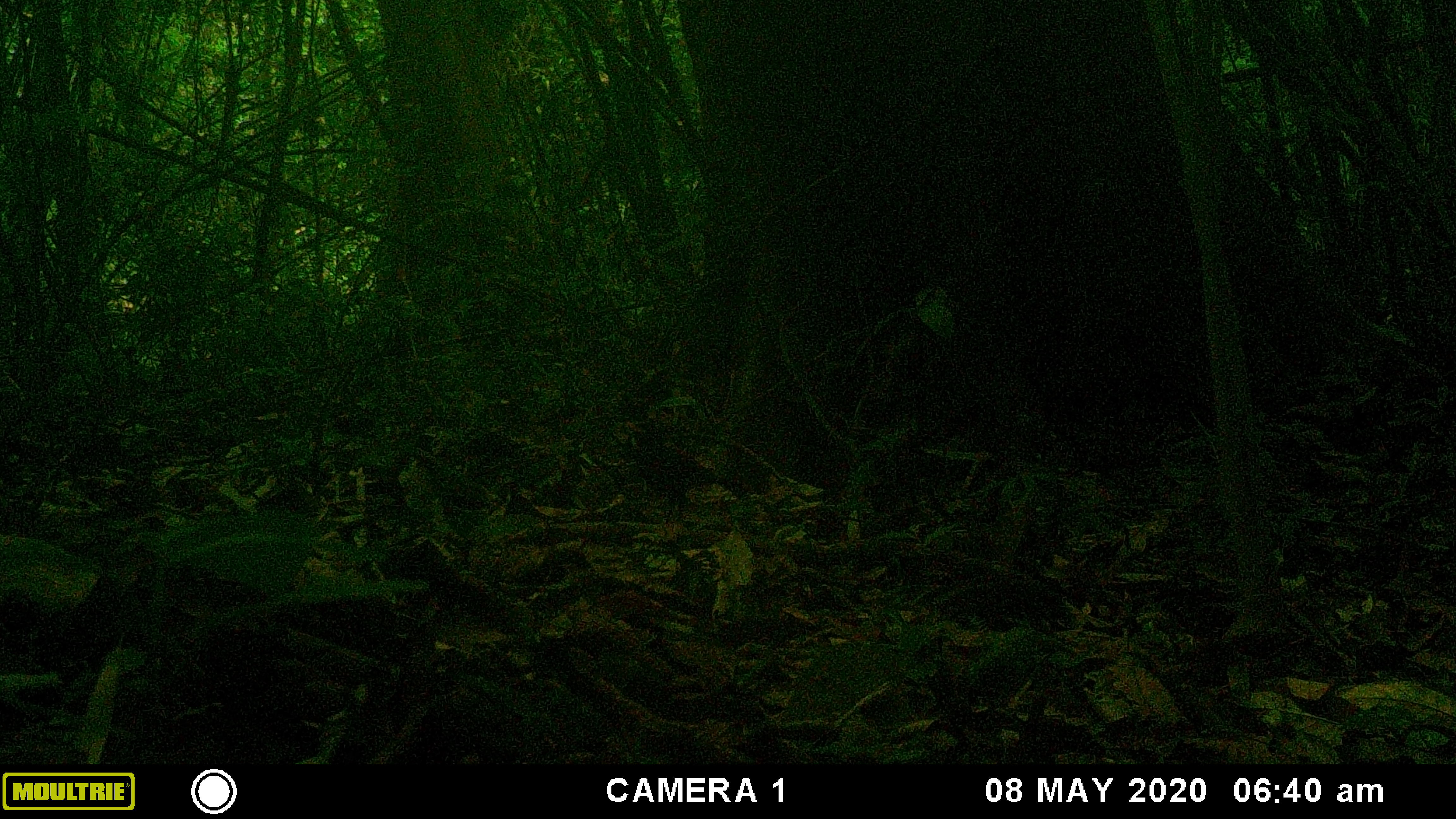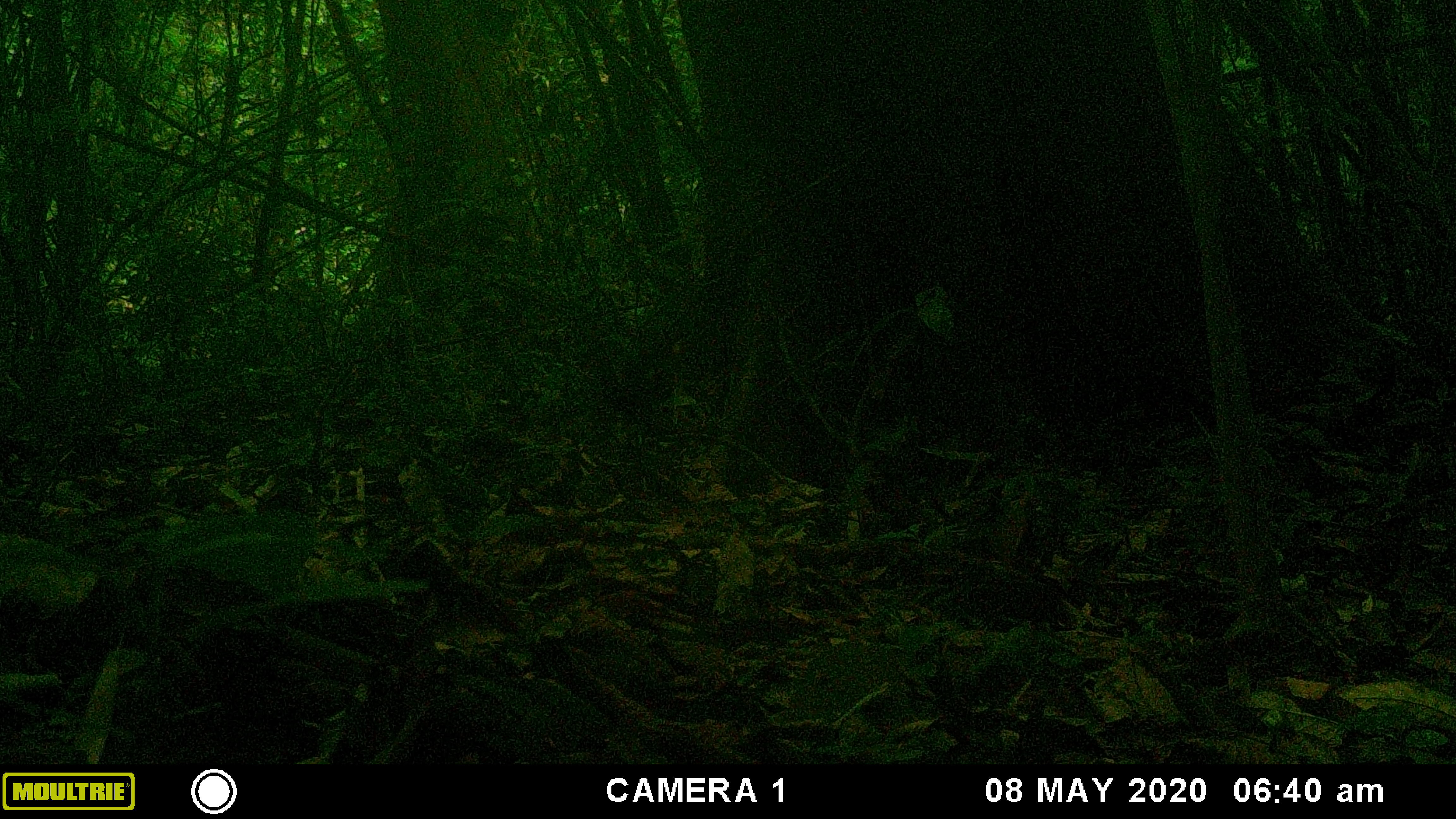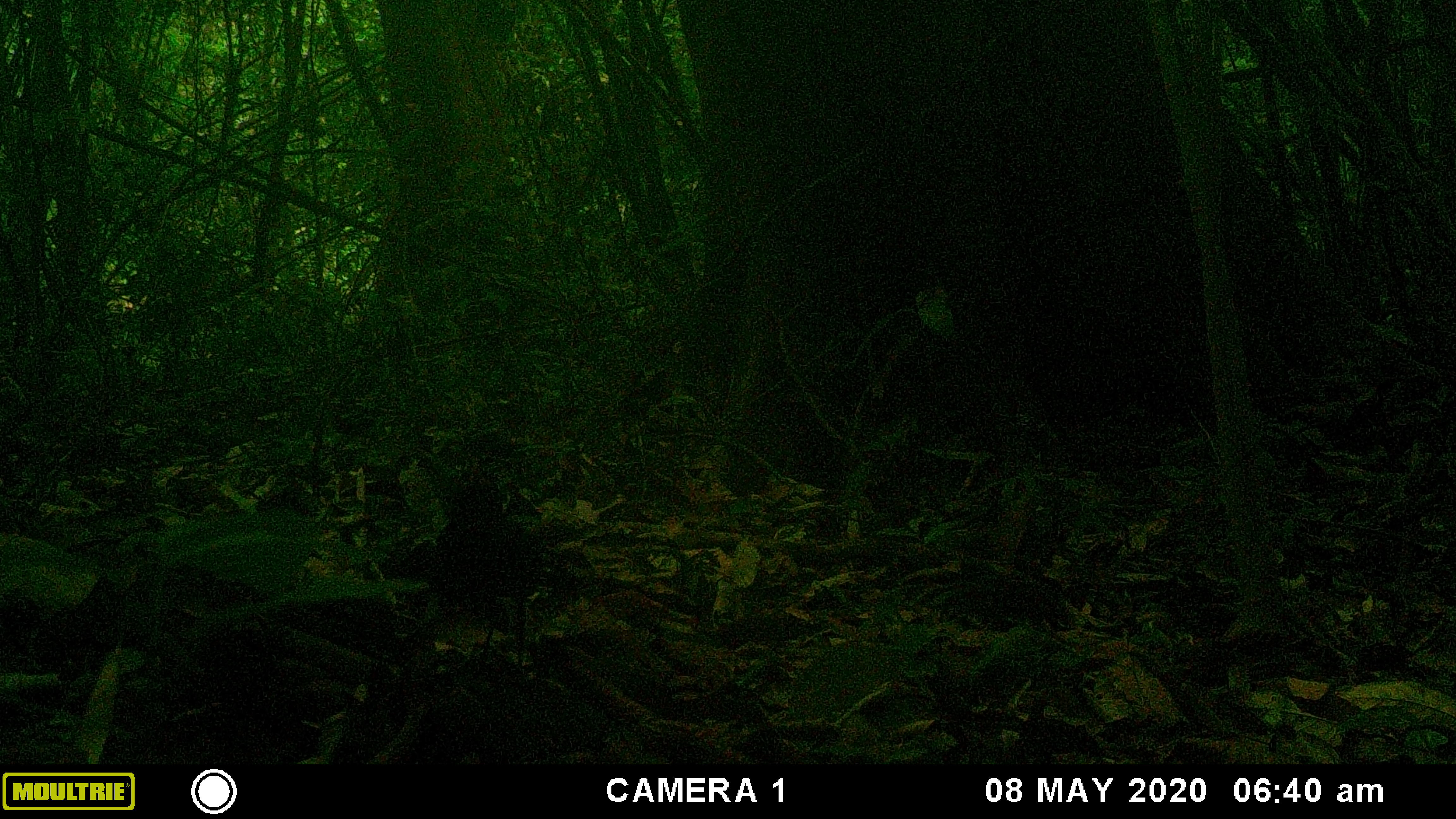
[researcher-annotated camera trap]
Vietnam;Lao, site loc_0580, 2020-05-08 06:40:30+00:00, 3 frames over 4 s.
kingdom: Animalia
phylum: Chordata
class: Aves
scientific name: Aves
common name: bird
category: unidentified bird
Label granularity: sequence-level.